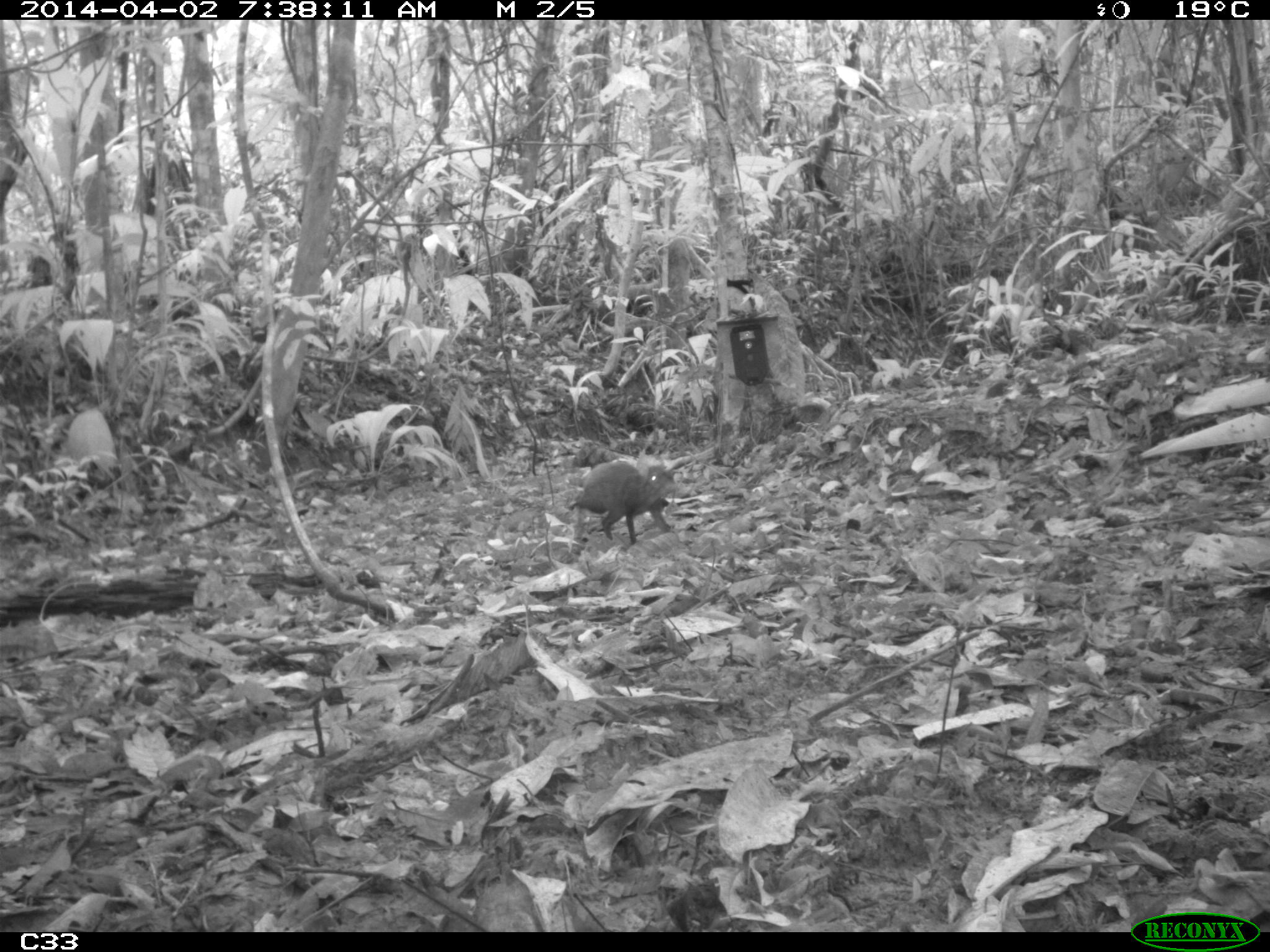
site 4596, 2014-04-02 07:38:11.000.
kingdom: Animalia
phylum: Chordata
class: Mammalia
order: Rodentia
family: Dasyproctidae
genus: Dasyprocta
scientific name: Dasyprocta leporina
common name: red-rumped agouti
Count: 1.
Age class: adult.